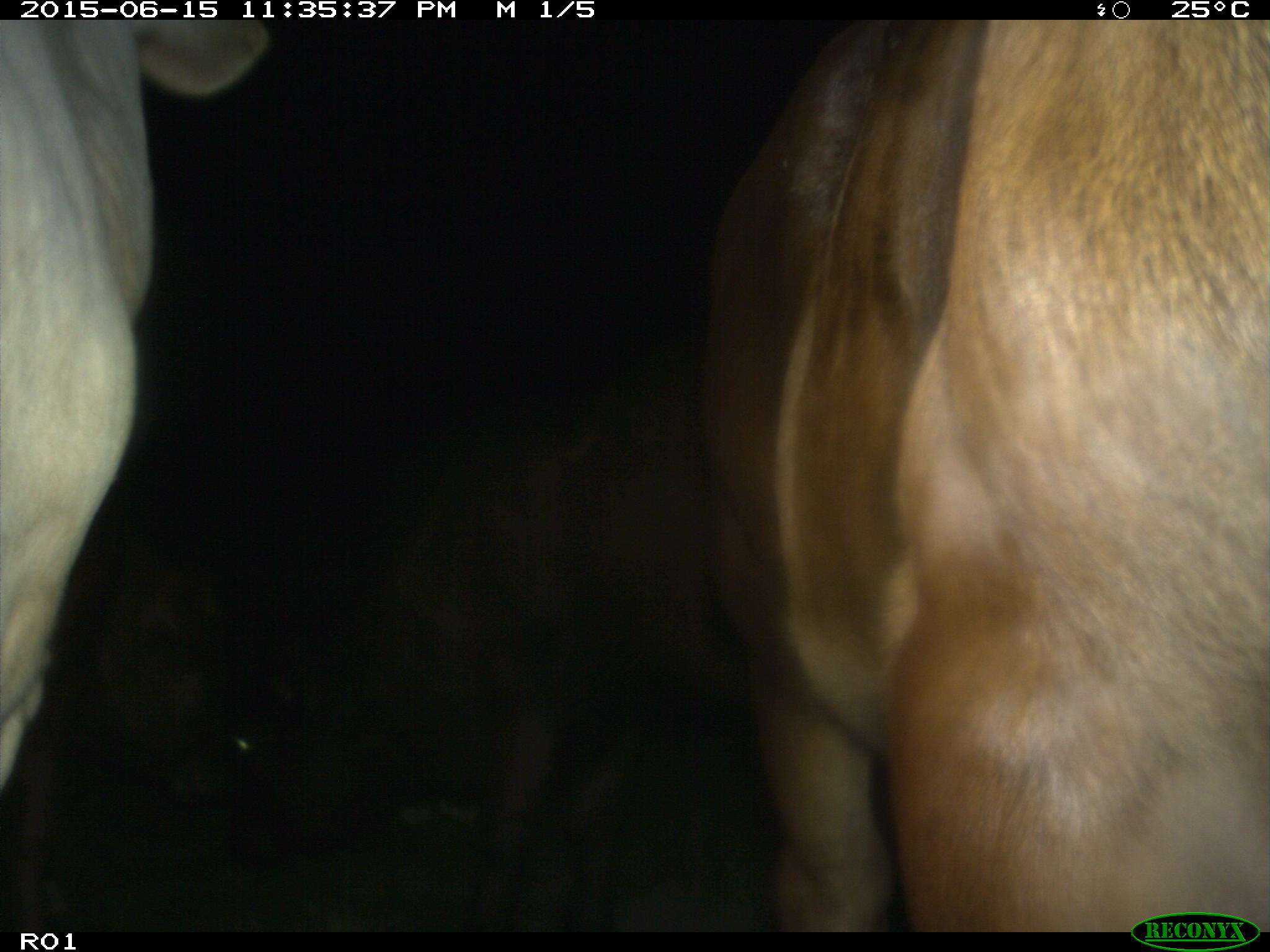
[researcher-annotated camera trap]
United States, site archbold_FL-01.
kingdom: Animalia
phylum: Chordata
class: Mammalia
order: Artiodactyla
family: Bovidae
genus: Bos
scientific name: Bos taurus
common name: domestic cow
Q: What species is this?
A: Bos taurus (domestic cow).